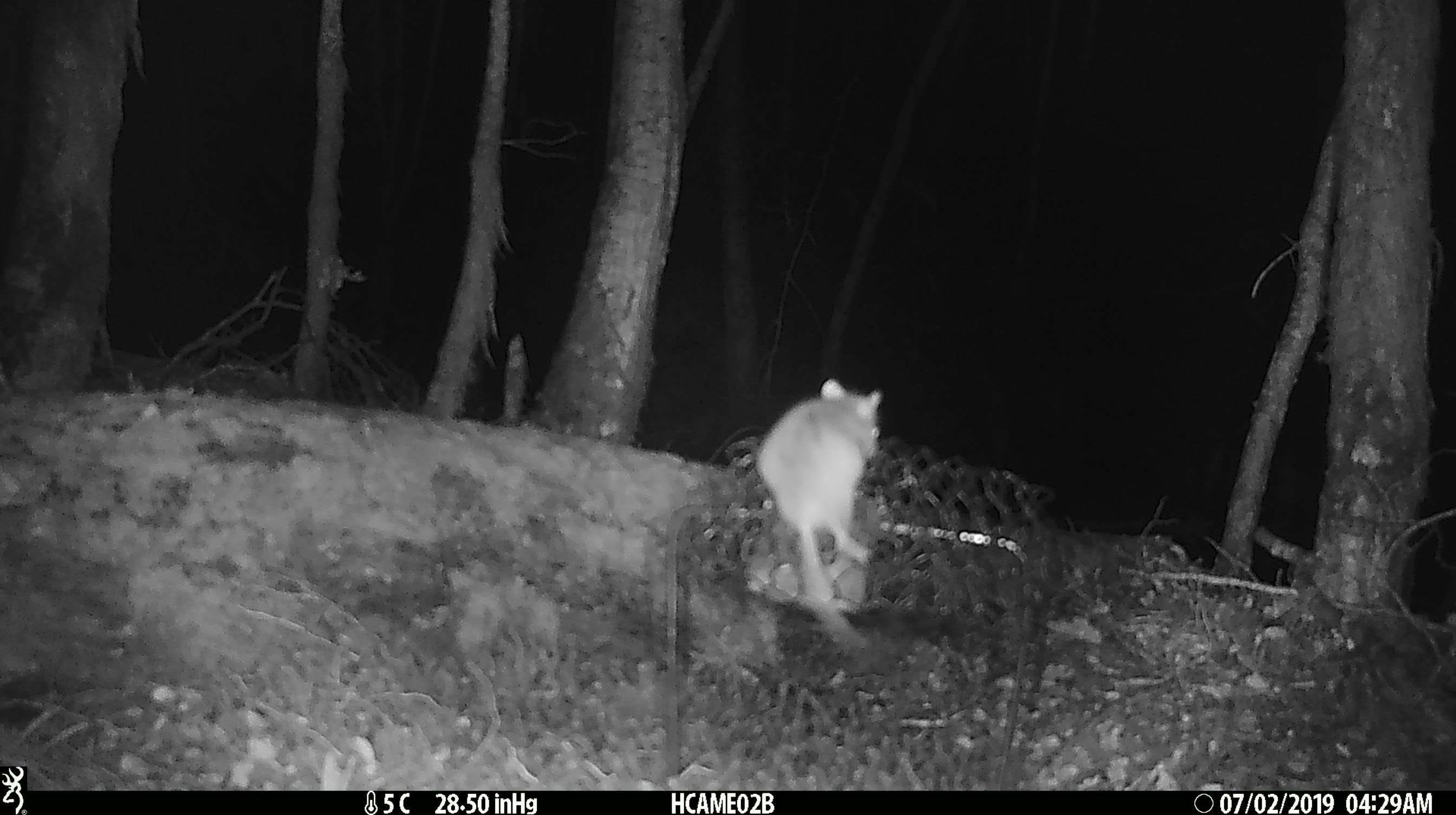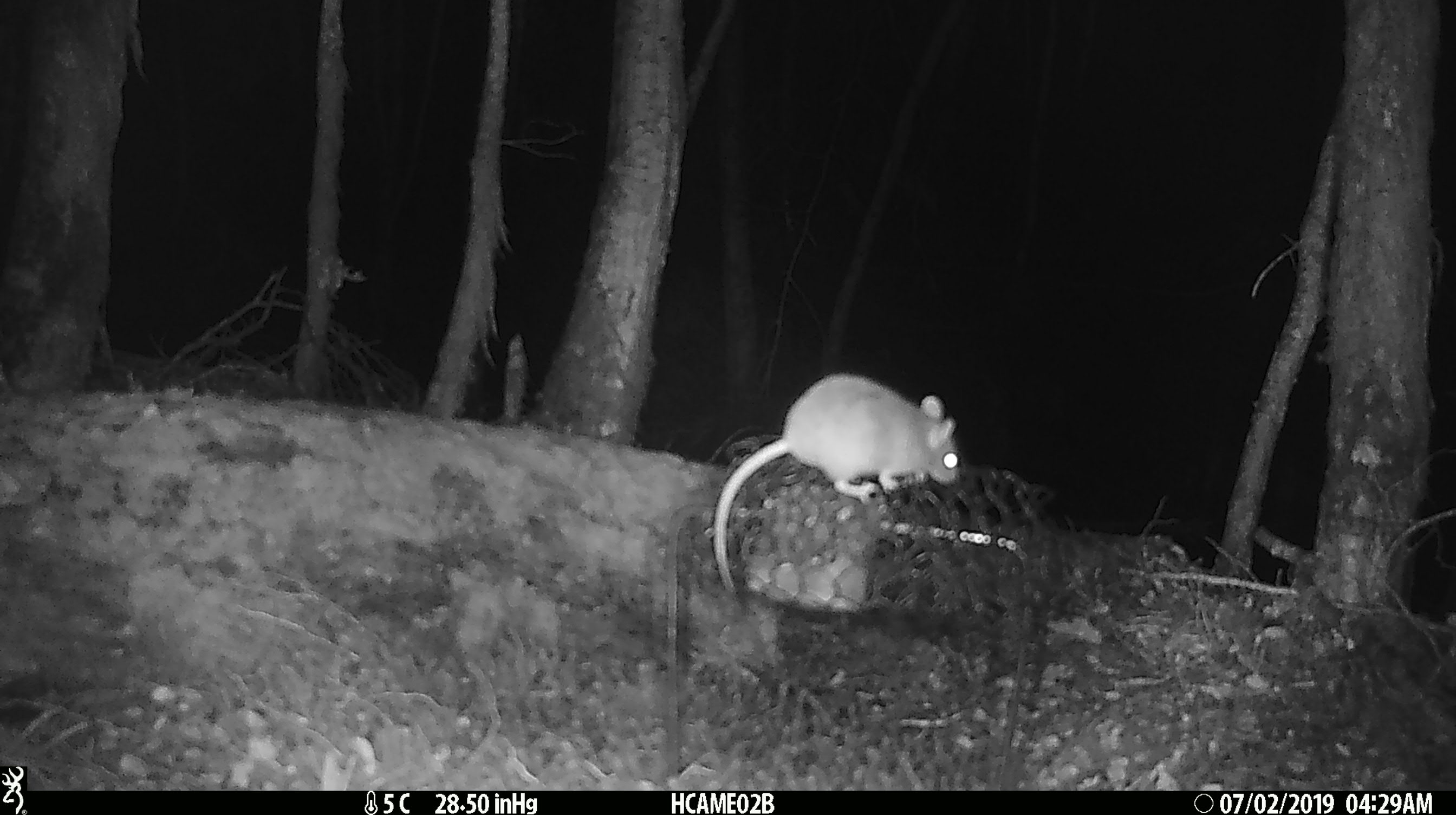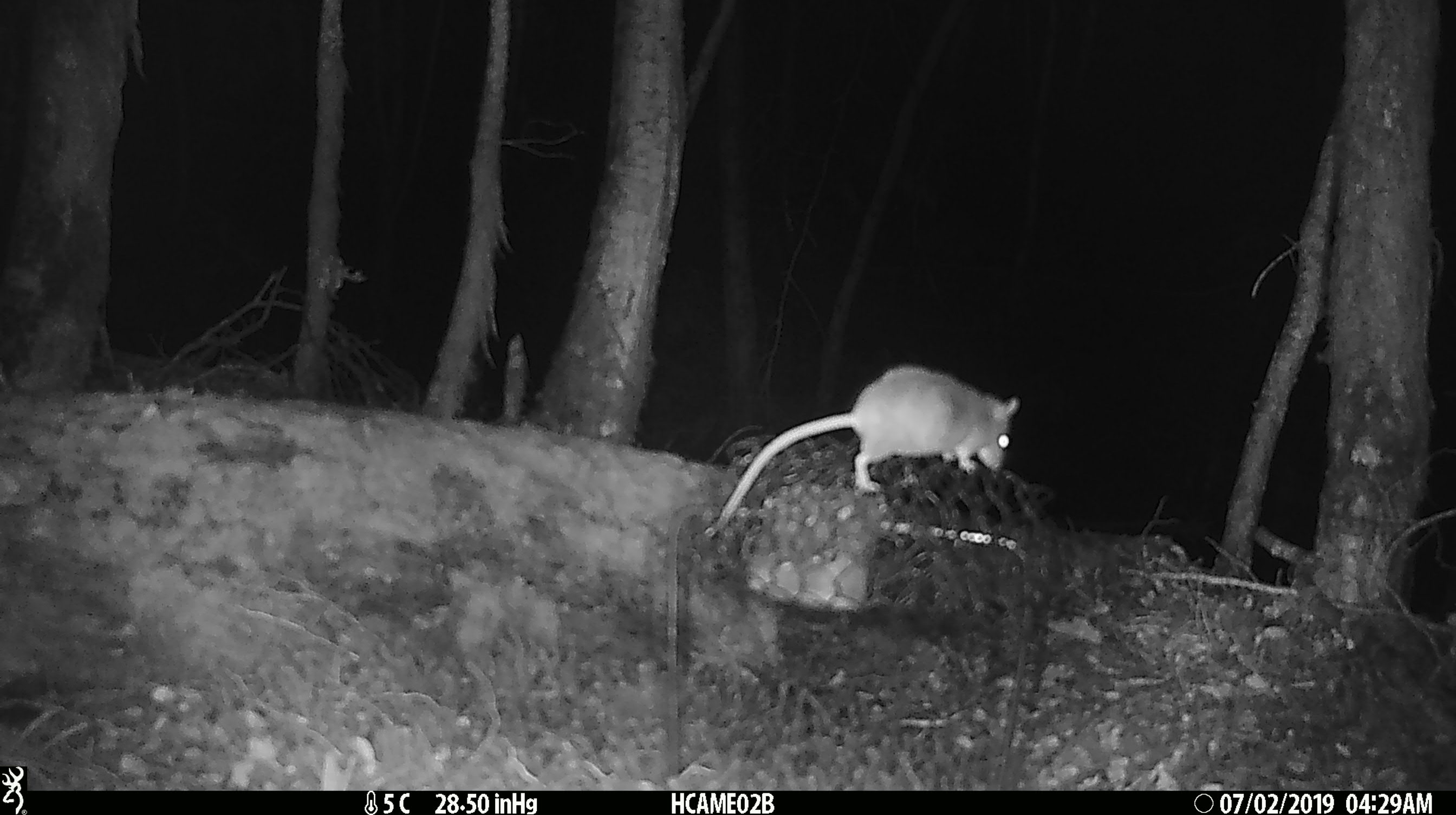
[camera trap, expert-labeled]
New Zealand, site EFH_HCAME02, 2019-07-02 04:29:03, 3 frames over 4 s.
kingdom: Animalia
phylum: Chordata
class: Mammalia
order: Rodentia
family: Muridae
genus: Mus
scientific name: Mus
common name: mouse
Mouse (Mus).